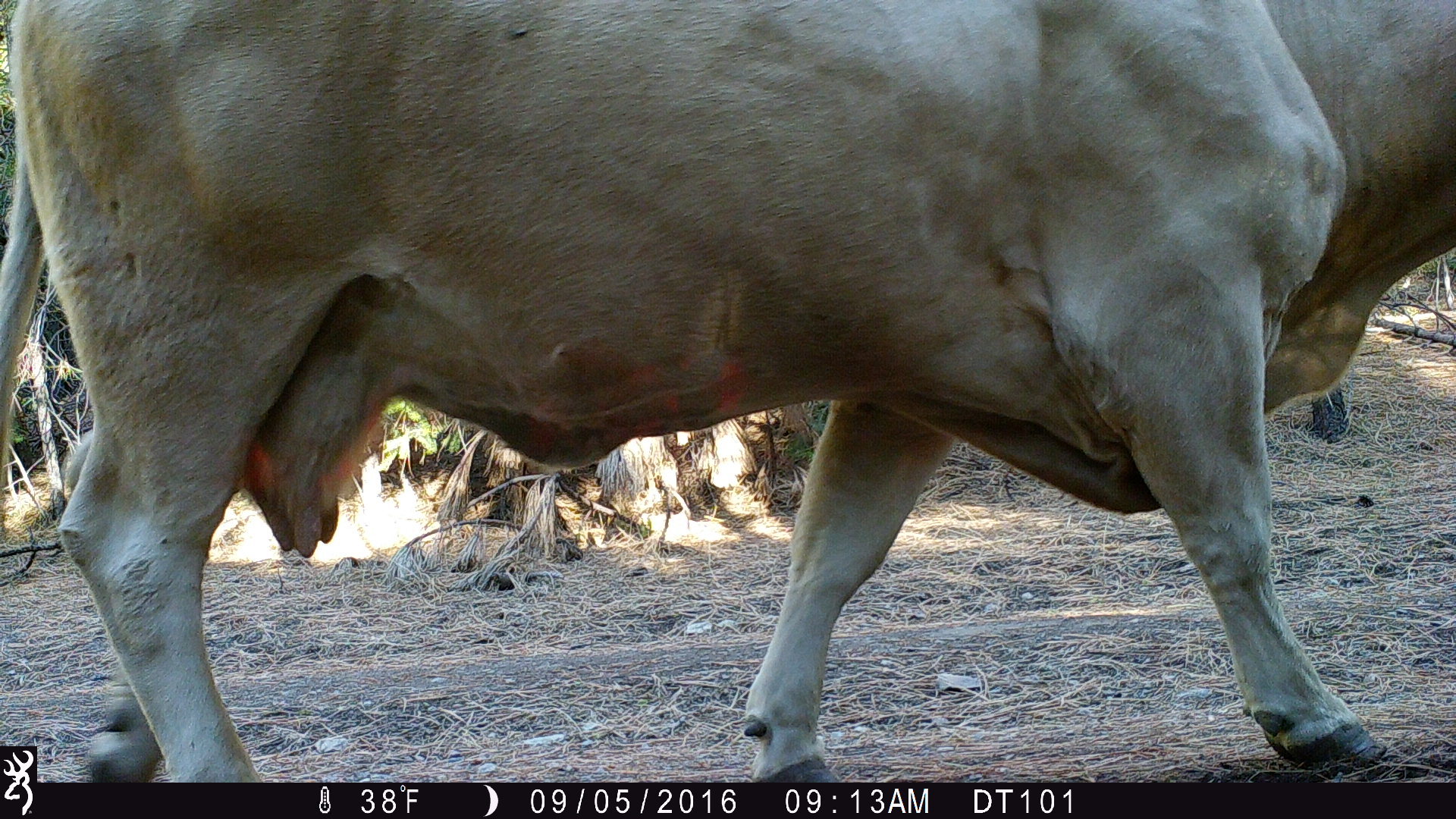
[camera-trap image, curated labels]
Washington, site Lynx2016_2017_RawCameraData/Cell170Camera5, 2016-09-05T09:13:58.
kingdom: Animalia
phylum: Chordata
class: Mammalia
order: Artiodactyla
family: Bovidae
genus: Bos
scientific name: Bos taurus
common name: domestic cattle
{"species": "domestic cattle (Bos taurus)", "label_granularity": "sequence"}